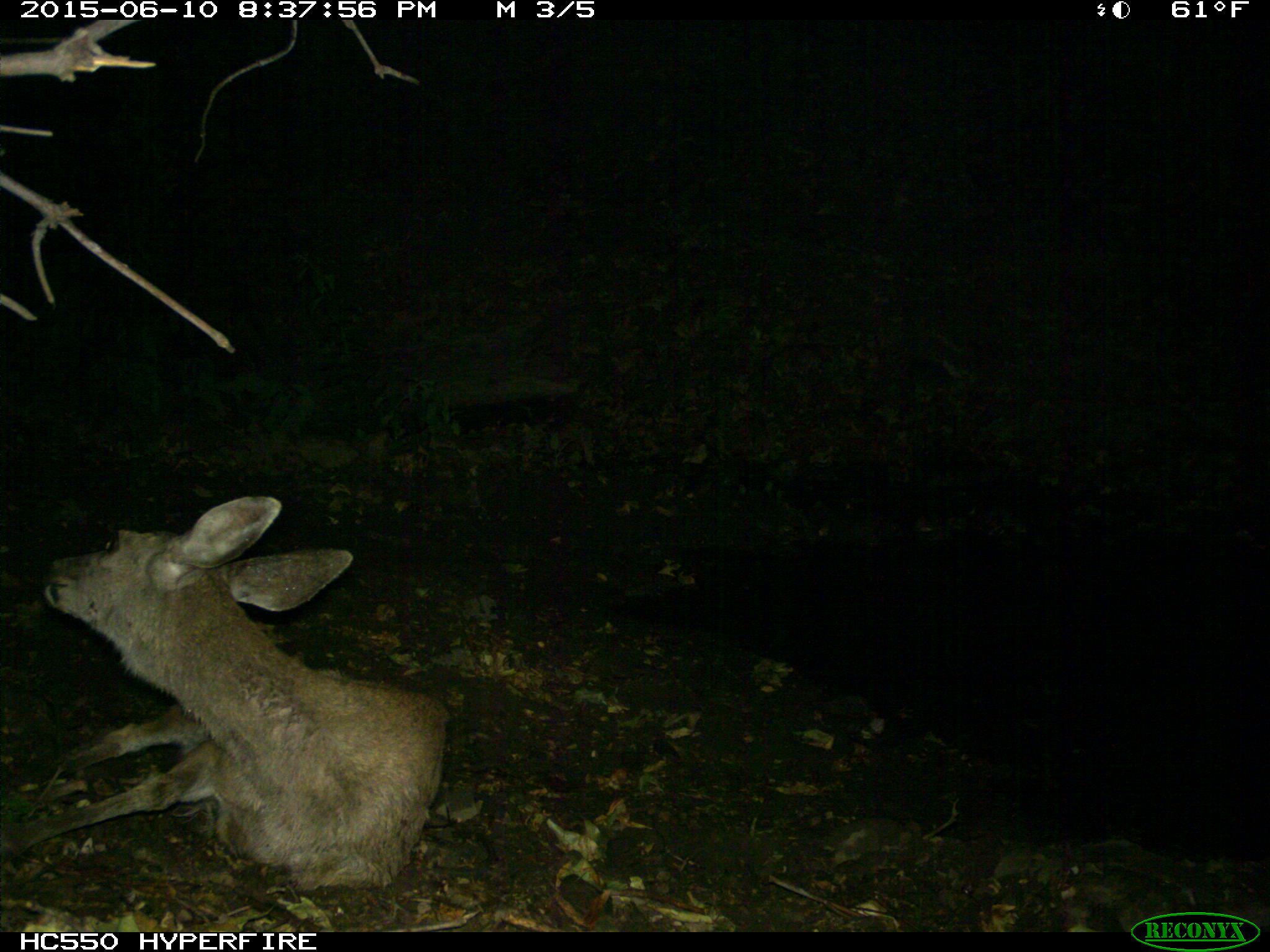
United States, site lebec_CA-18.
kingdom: Animalia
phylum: Chordata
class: Mammalia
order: Artiodactyla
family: Cervidae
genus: Odocoileus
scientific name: Odocoileus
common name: deer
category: unidentified deer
Unidentified deer (deer) (Odocoileus).